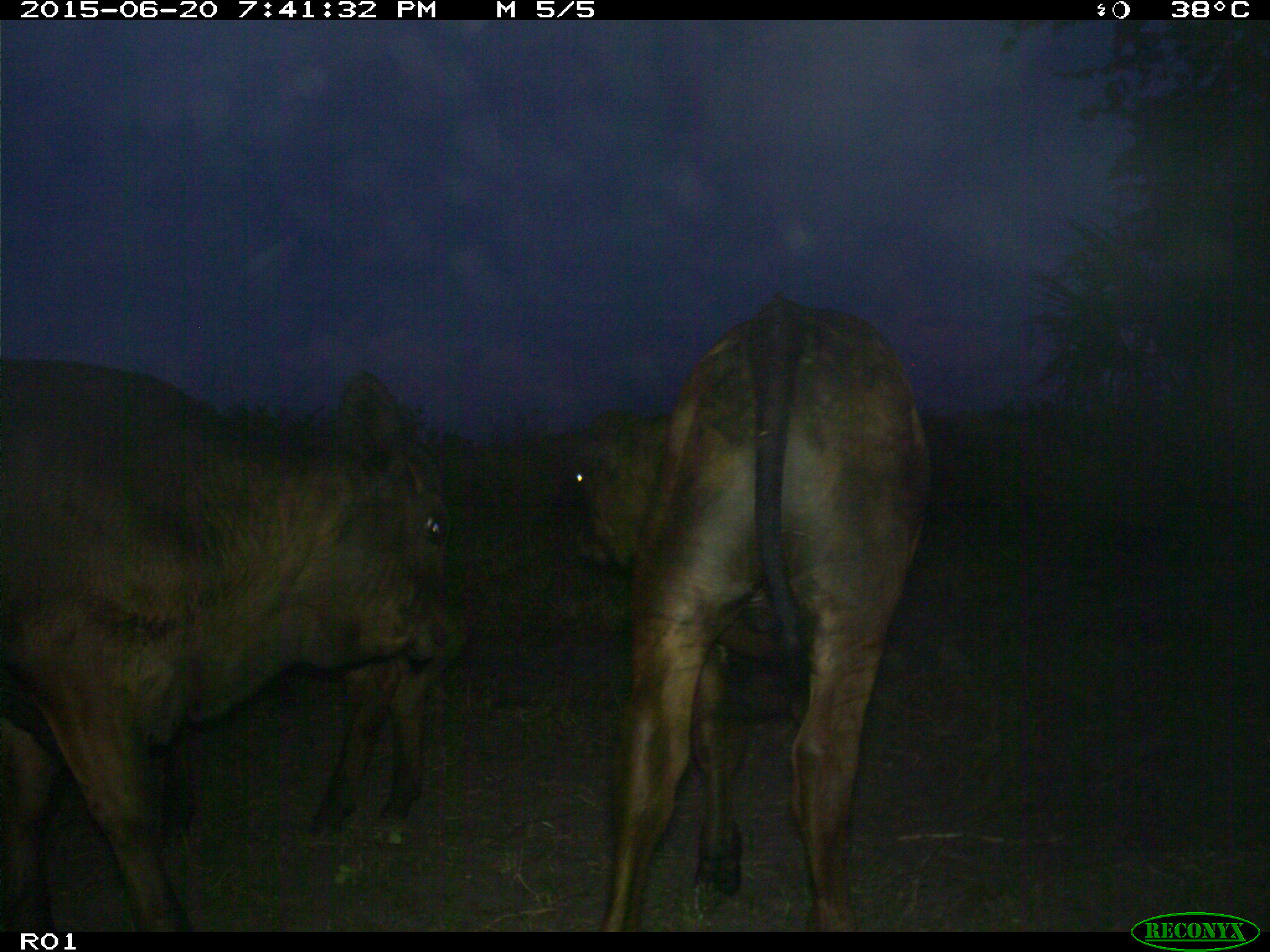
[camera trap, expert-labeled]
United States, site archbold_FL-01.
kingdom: Animalia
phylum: Chordata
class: Mammalia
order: Artiodactyla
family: Bovidae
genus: Bos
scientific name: Bos taurus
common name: domestic cow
Bos taurus (domestic cow).